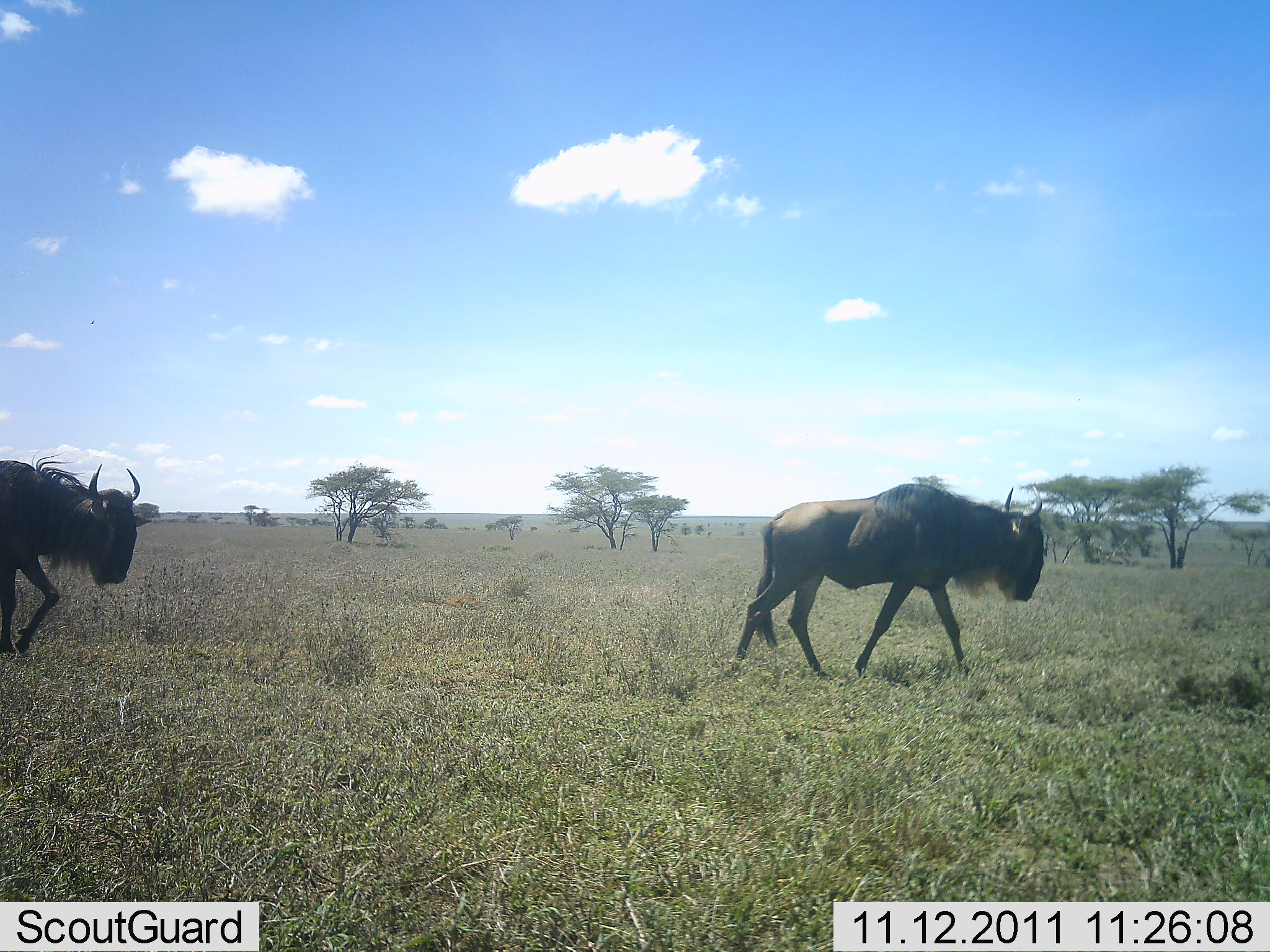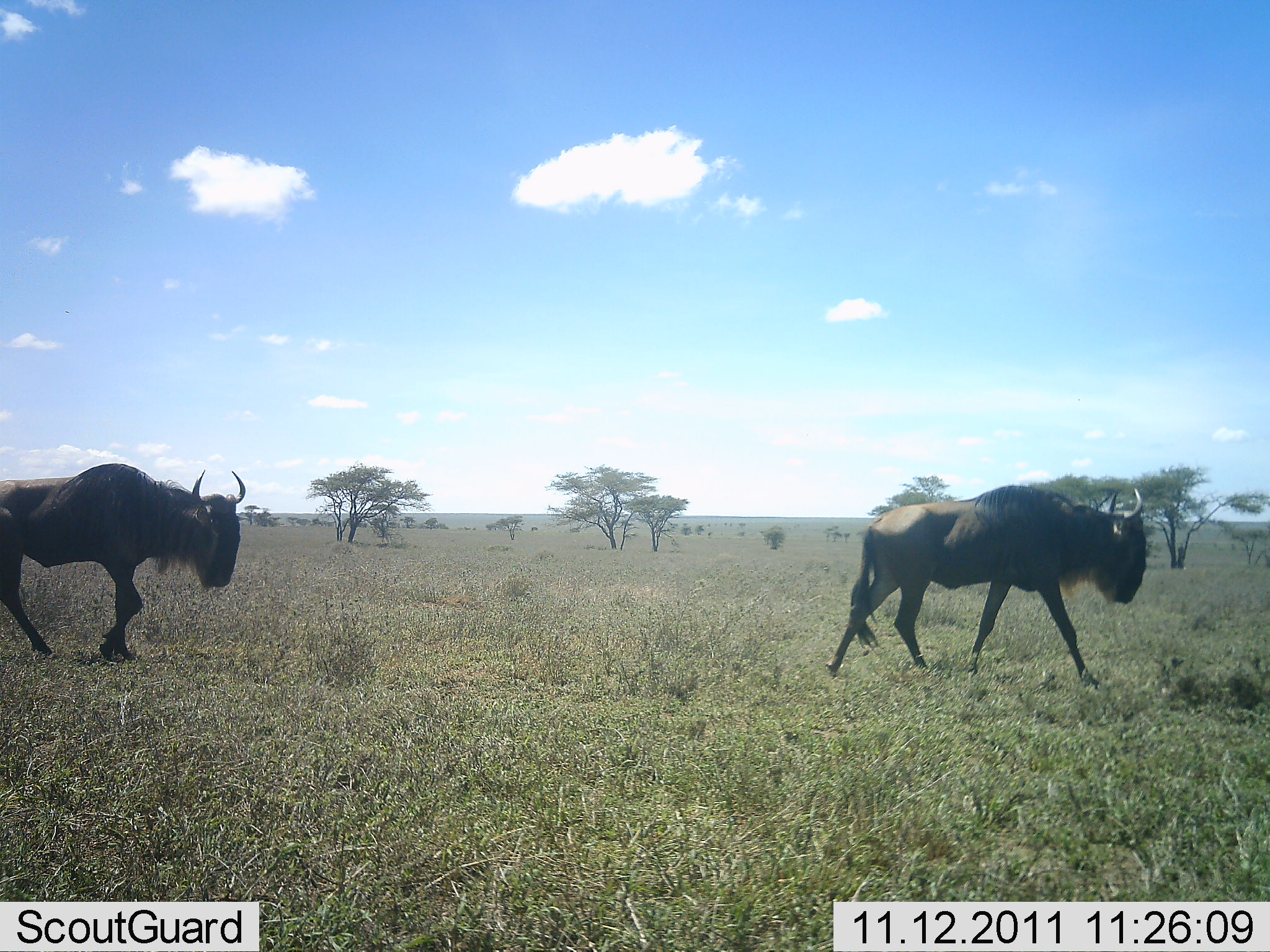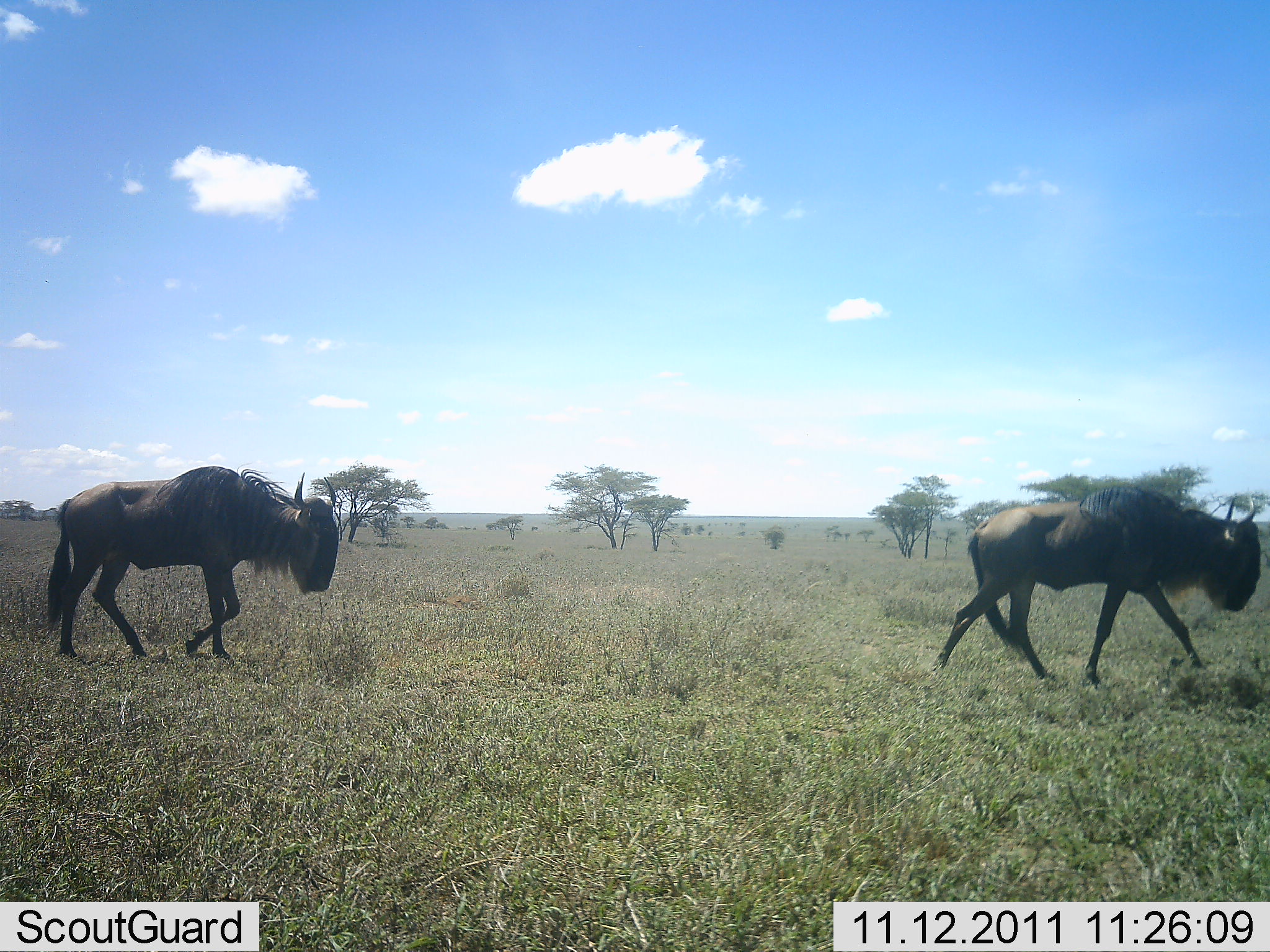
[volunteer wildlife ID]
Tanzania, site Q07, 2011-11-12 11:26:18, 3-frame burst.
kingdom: Animalia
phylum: Chordata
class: Mammalia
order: Artiodactyla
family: Bovidae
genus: Connochaetes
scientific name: Connochaetes taurinus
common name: blue wildebeest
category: wildebeest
Wildebeest (blue wildebeest) (Connochaetes taurinus), count 2. Behavior (volunteer vote fractions): standing 0%, resting 0%, moving 100%, interacting 0%. Young present (vote fraction): 0%. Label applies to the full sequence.